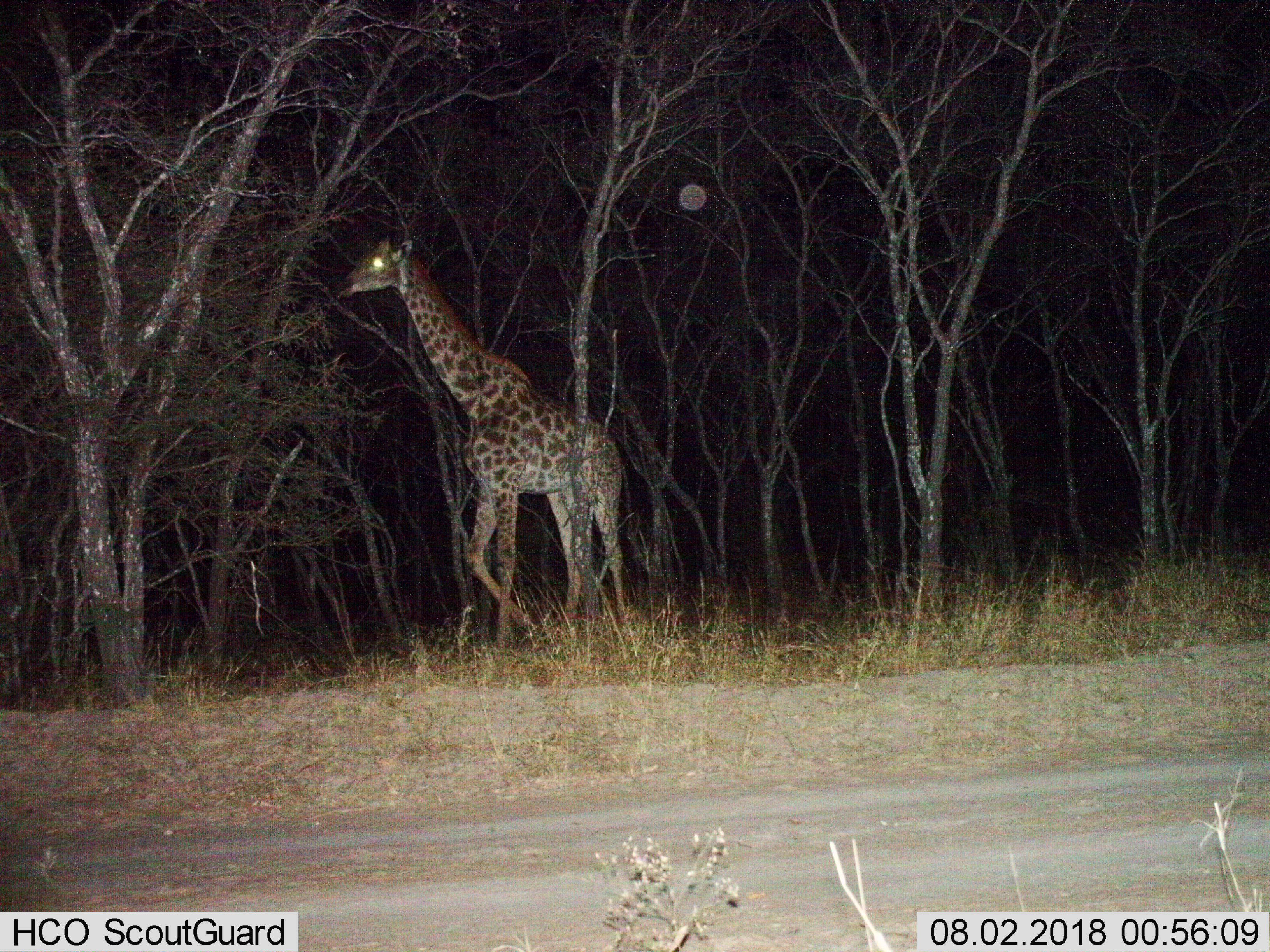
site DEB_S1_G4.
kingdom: Animalia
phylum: Chordata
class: Mammalia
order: Artiodactyla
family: Giraffidae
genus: Giraffa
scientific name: Giraffa camelopardalis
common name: giraffe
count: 1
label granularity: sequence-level